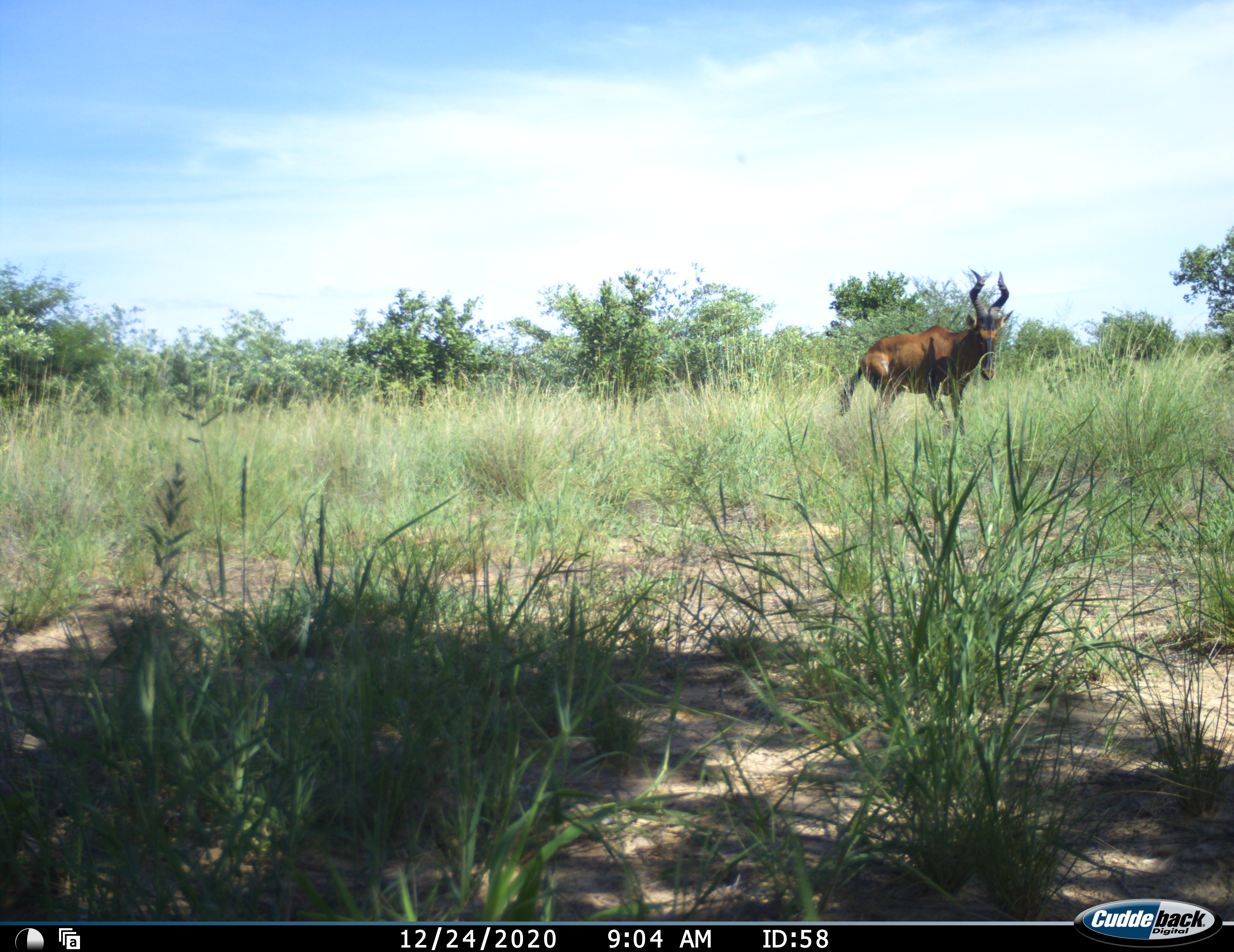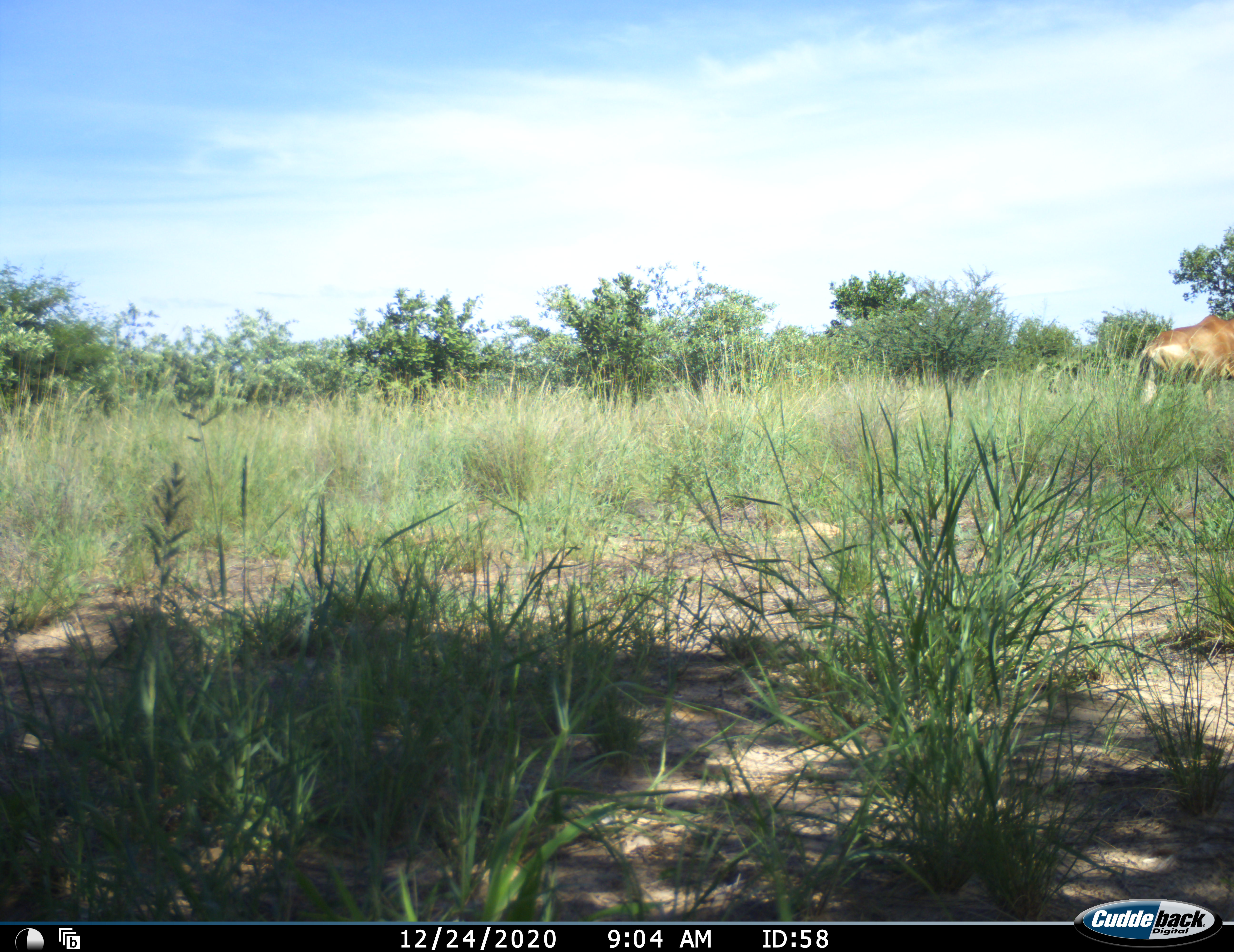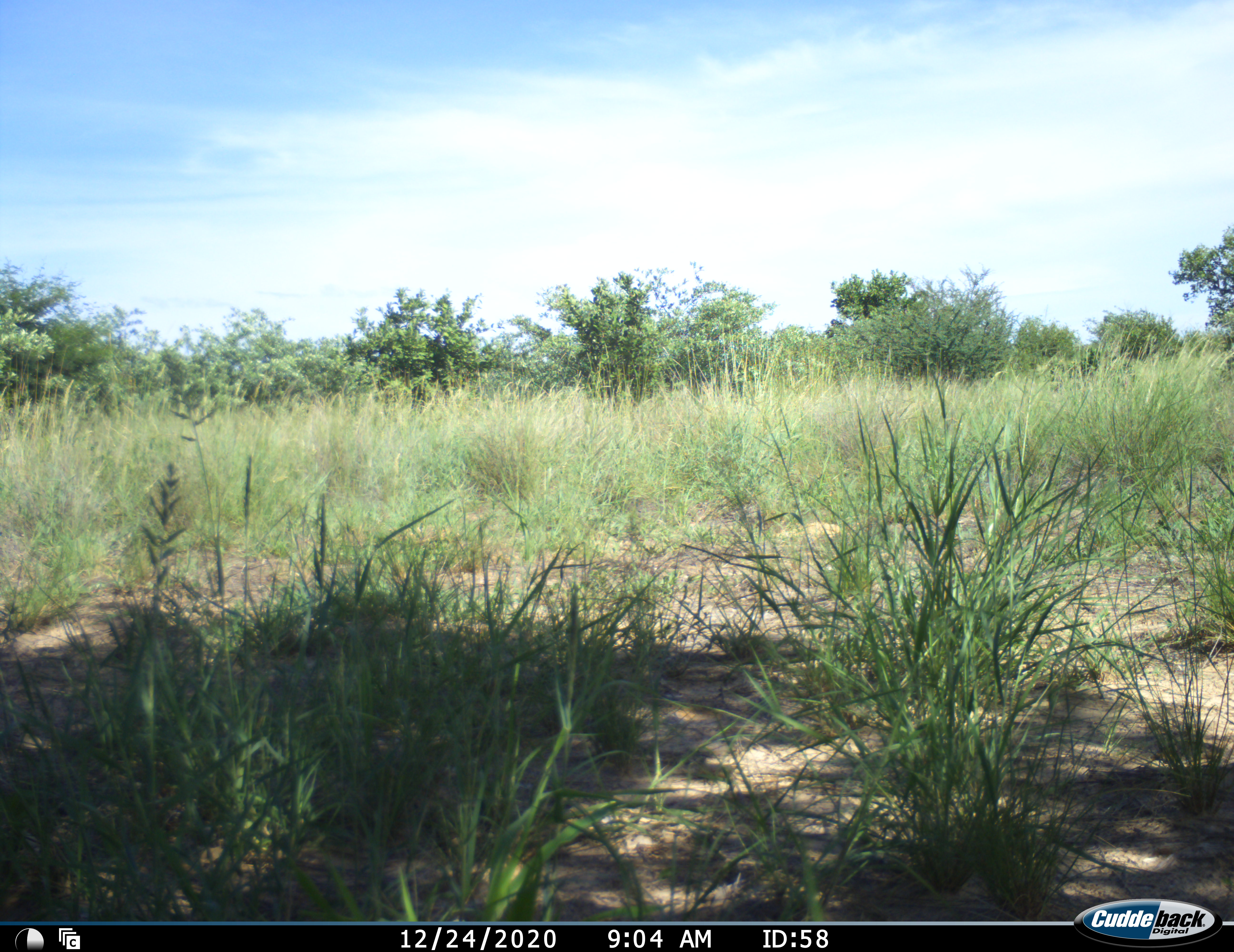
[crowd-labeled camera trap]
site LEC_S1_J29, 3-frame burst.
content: unidentified animal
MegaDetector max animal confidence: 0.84